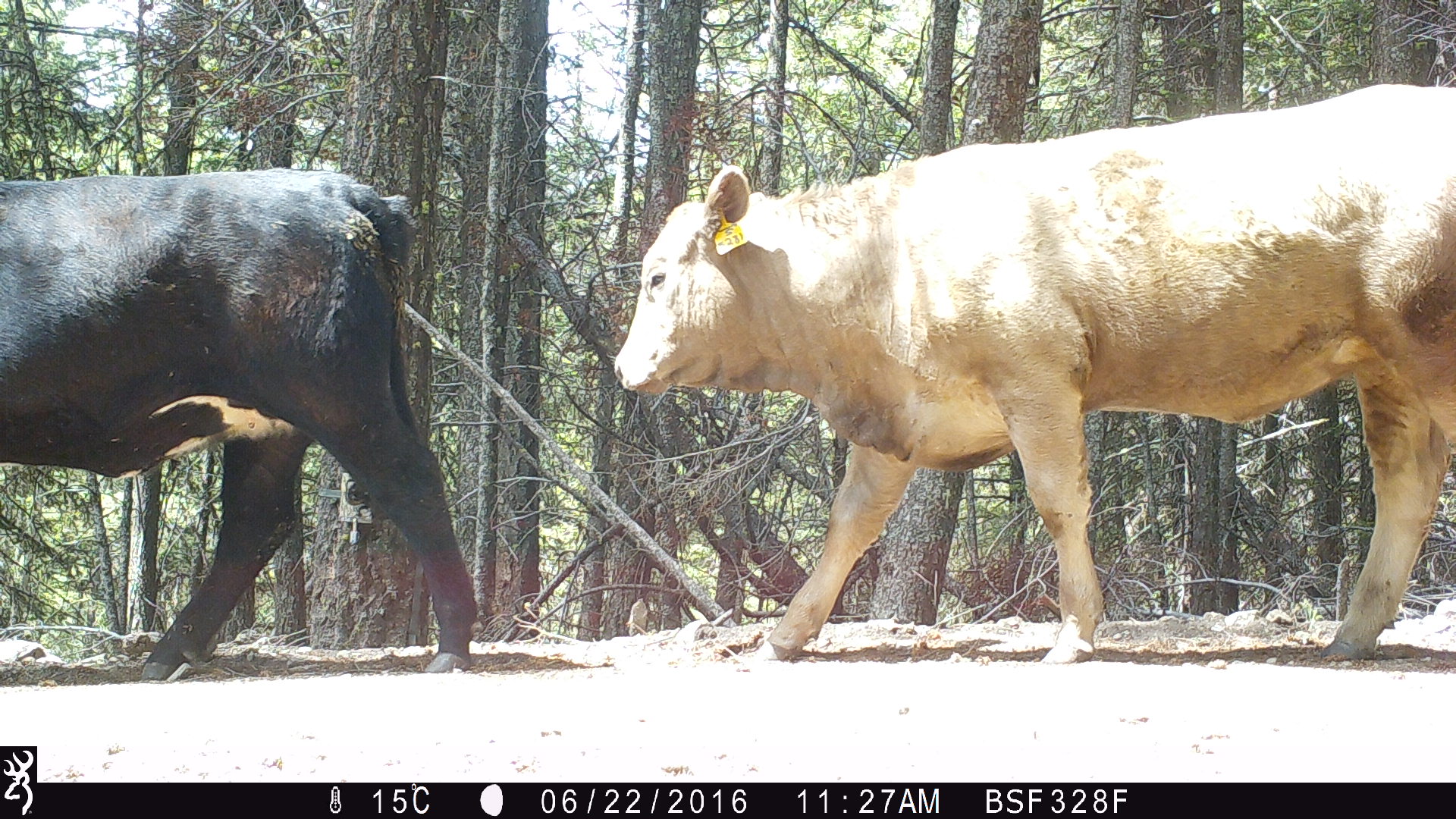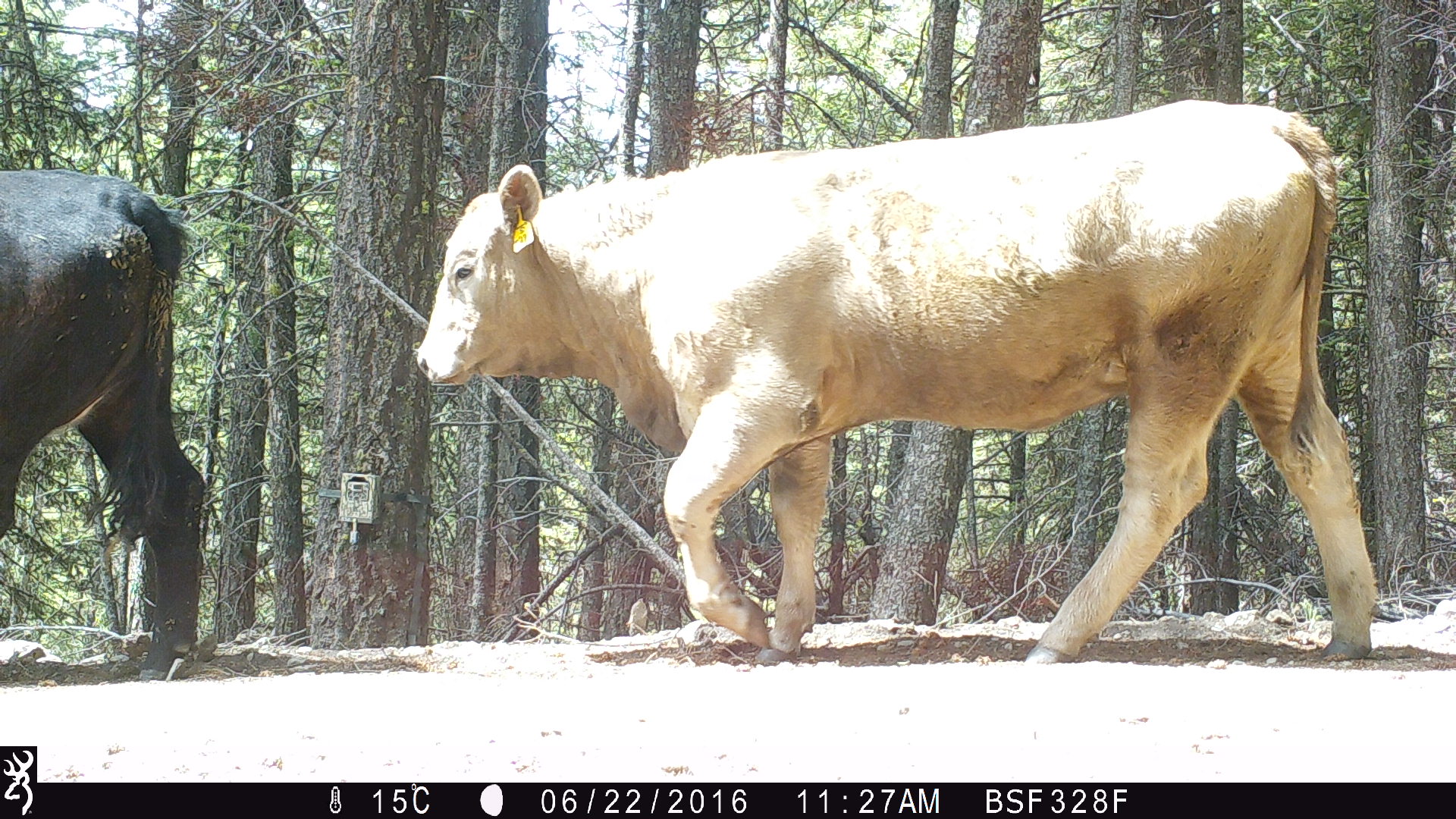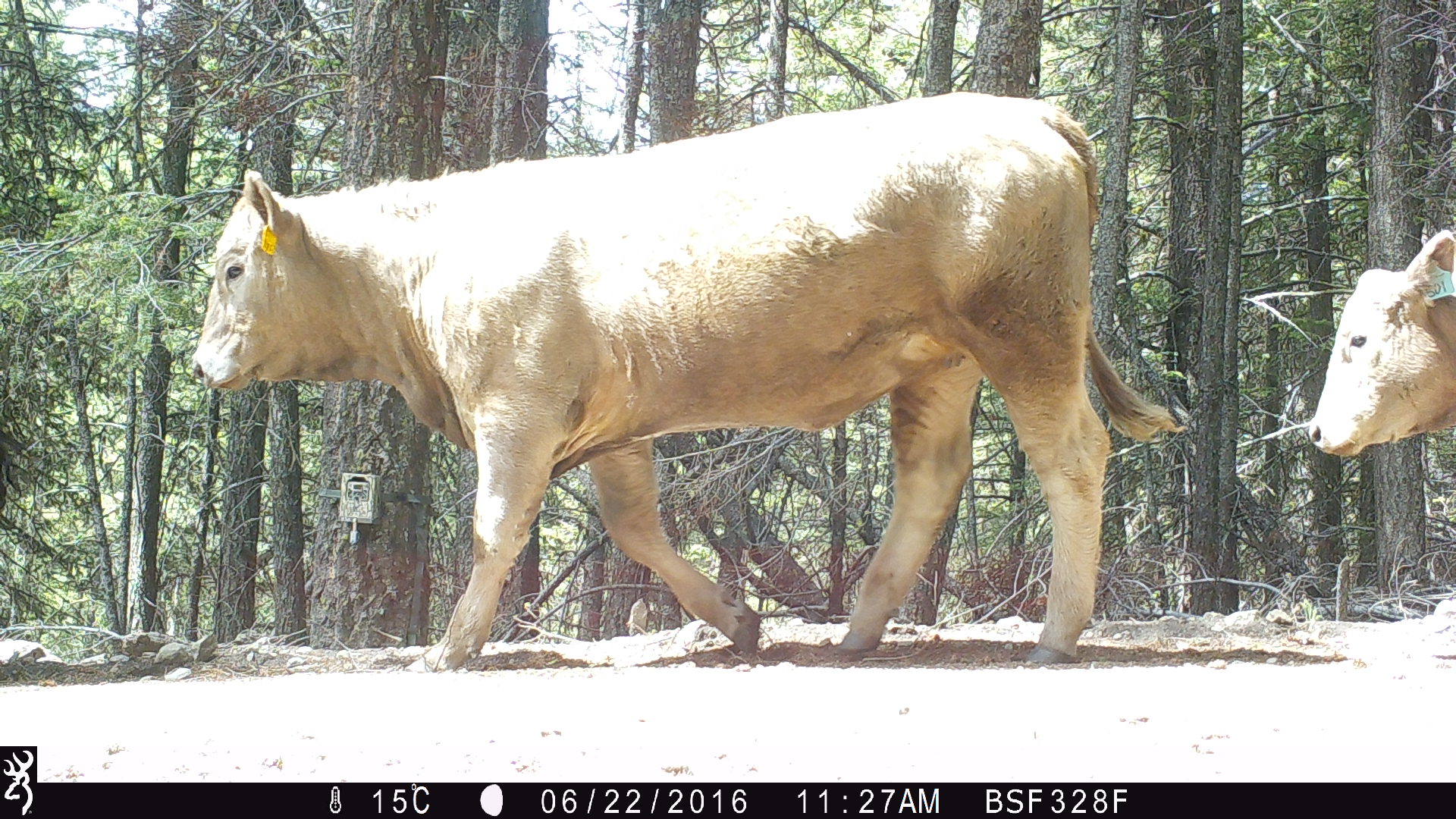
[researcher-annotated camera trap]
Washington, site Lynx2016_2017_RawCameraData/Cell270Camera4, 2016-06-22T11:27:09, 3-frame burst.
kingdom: Animalia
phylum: Chordata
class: Mammalia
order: Artiodactyla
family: Bovidae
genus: Bos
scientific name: Bos taurus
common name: domestic cattle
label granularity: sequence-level